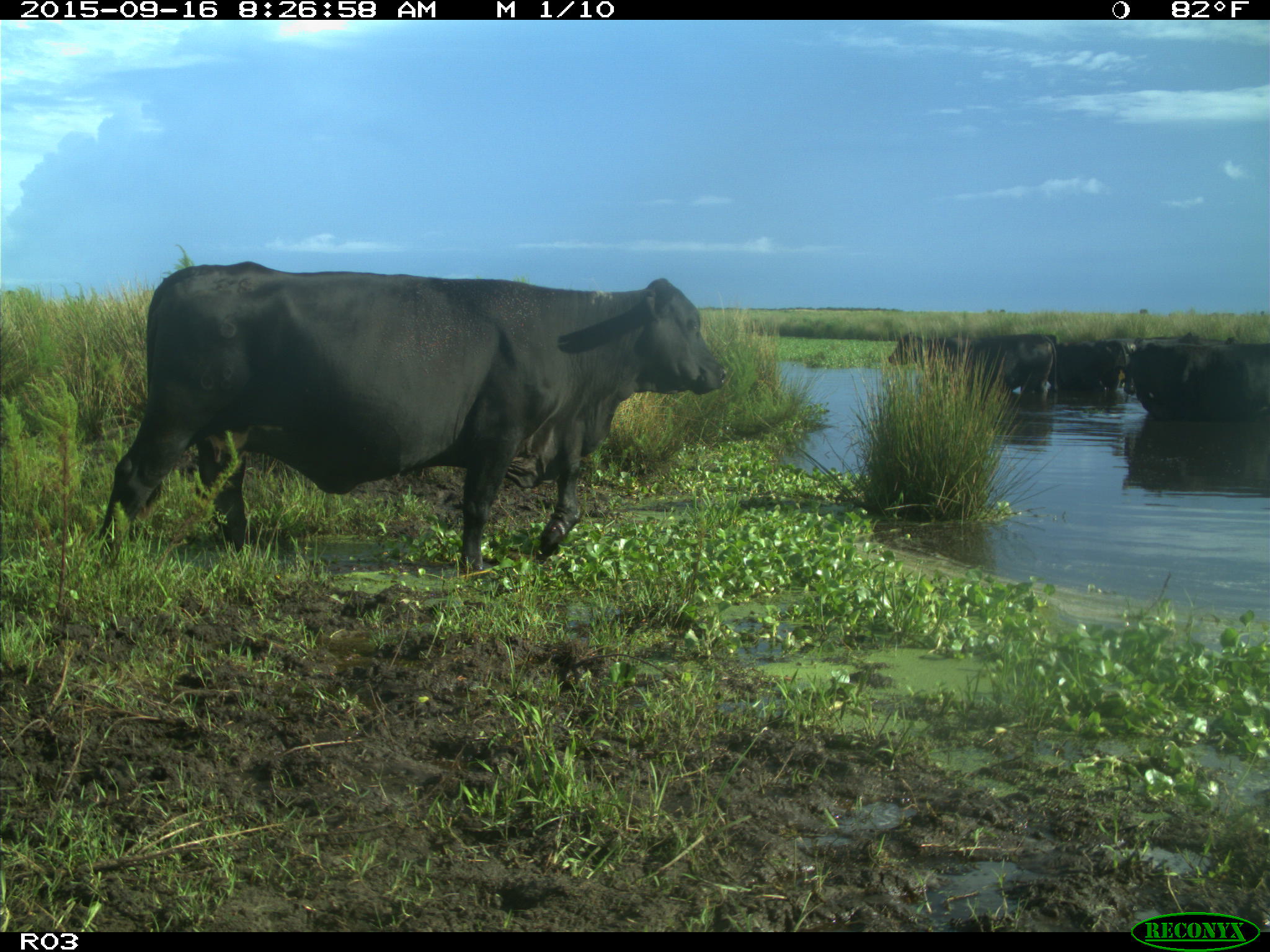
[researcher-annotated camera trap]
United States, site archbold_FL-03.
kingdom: Animalia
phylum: Chordata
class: Mammalia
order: Artiodactyla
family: Bovidae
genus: Bos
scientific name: Bos taurus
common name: domestic cow